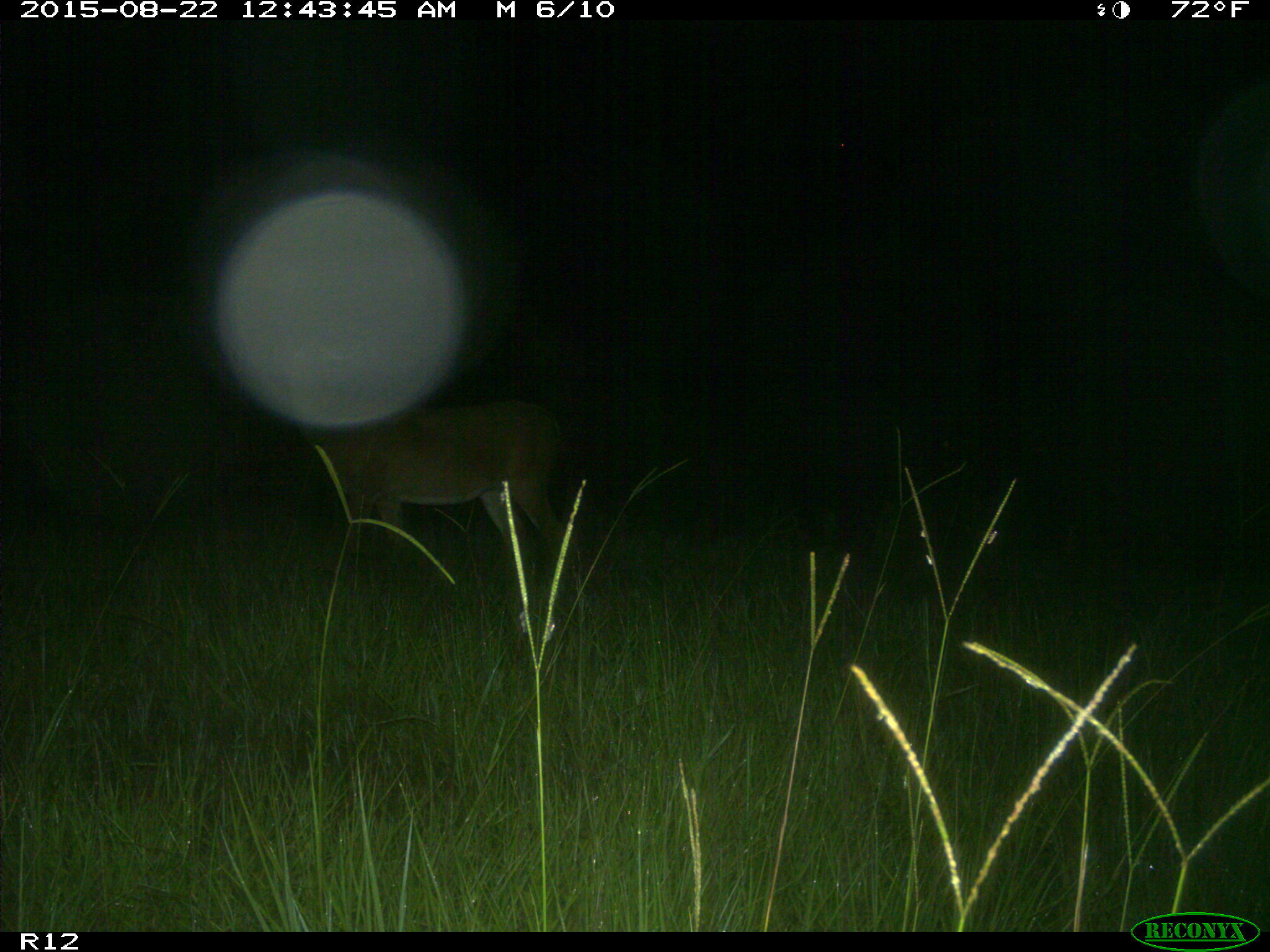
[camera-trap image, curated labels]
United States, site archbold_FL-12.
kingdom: Animalia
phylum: Chordata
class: Mammalia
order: Artiodactyla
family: Cervidae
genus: Odocoileus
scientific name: Odocoileus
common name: deer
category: unidentified deer